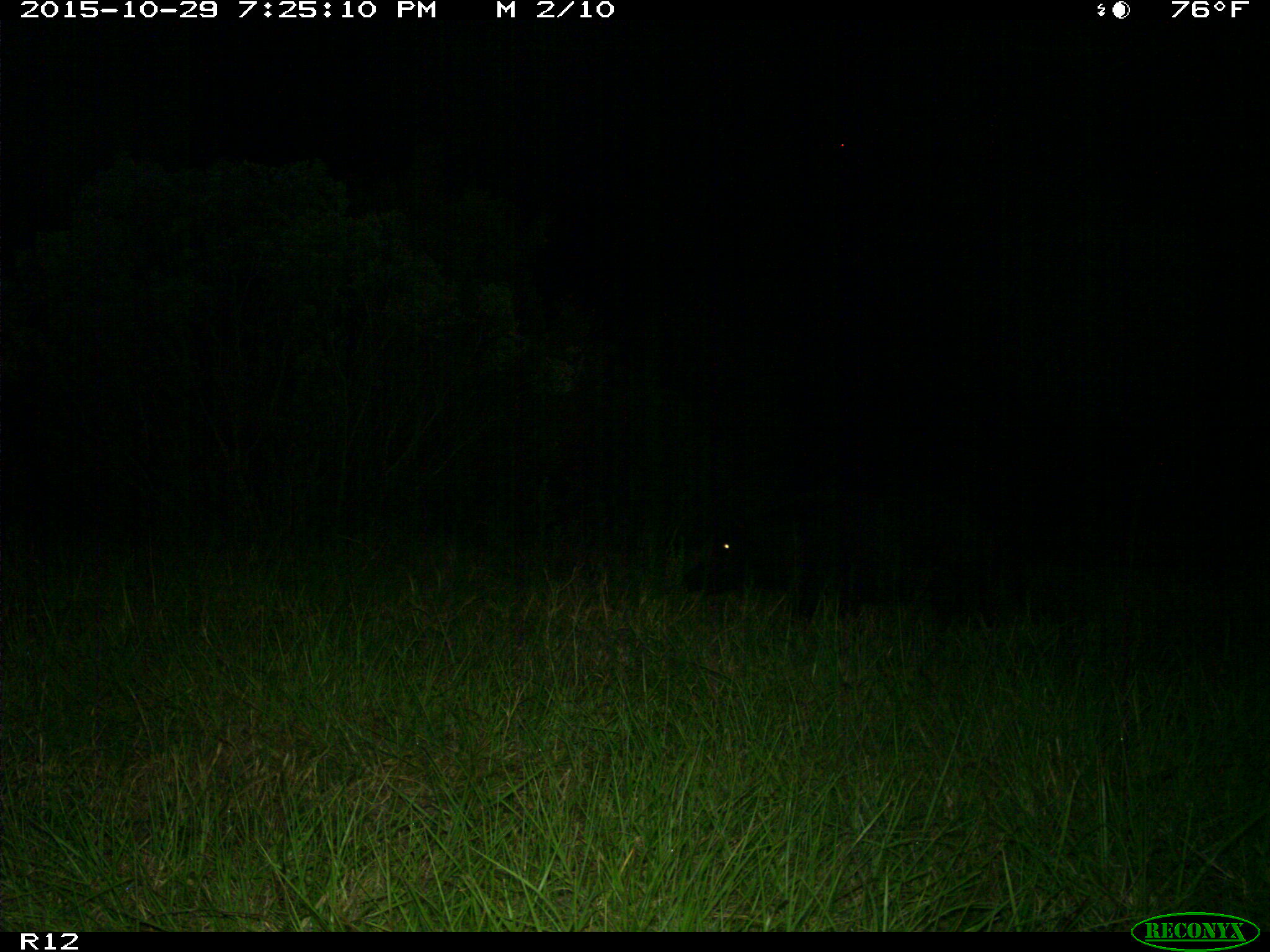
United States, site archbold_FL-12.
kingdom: Animalia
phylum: Chordata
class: Mammalia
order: Artiodactyla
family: Suidae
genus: Sus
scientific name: Sus scrofa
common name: wild boar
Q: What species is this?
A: Sus scrofa (wild boar).